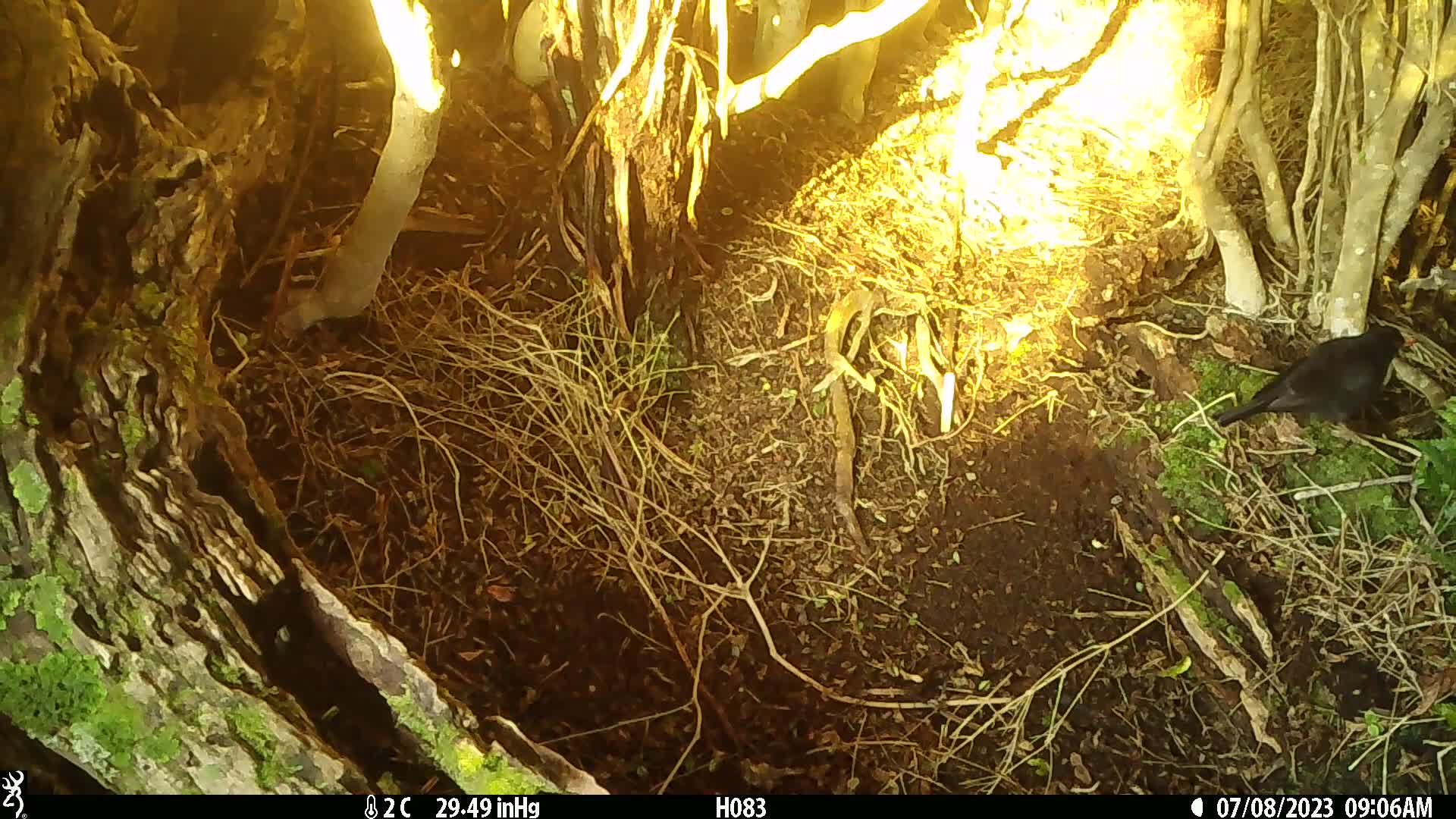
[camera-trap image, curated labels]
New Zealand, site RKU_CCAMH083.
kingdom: Animalia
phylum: Chordata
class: Aves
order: Passeriformes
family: Turdidae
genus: Turdus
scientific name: Turdus merula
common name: eurasian blackbird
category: blackbird